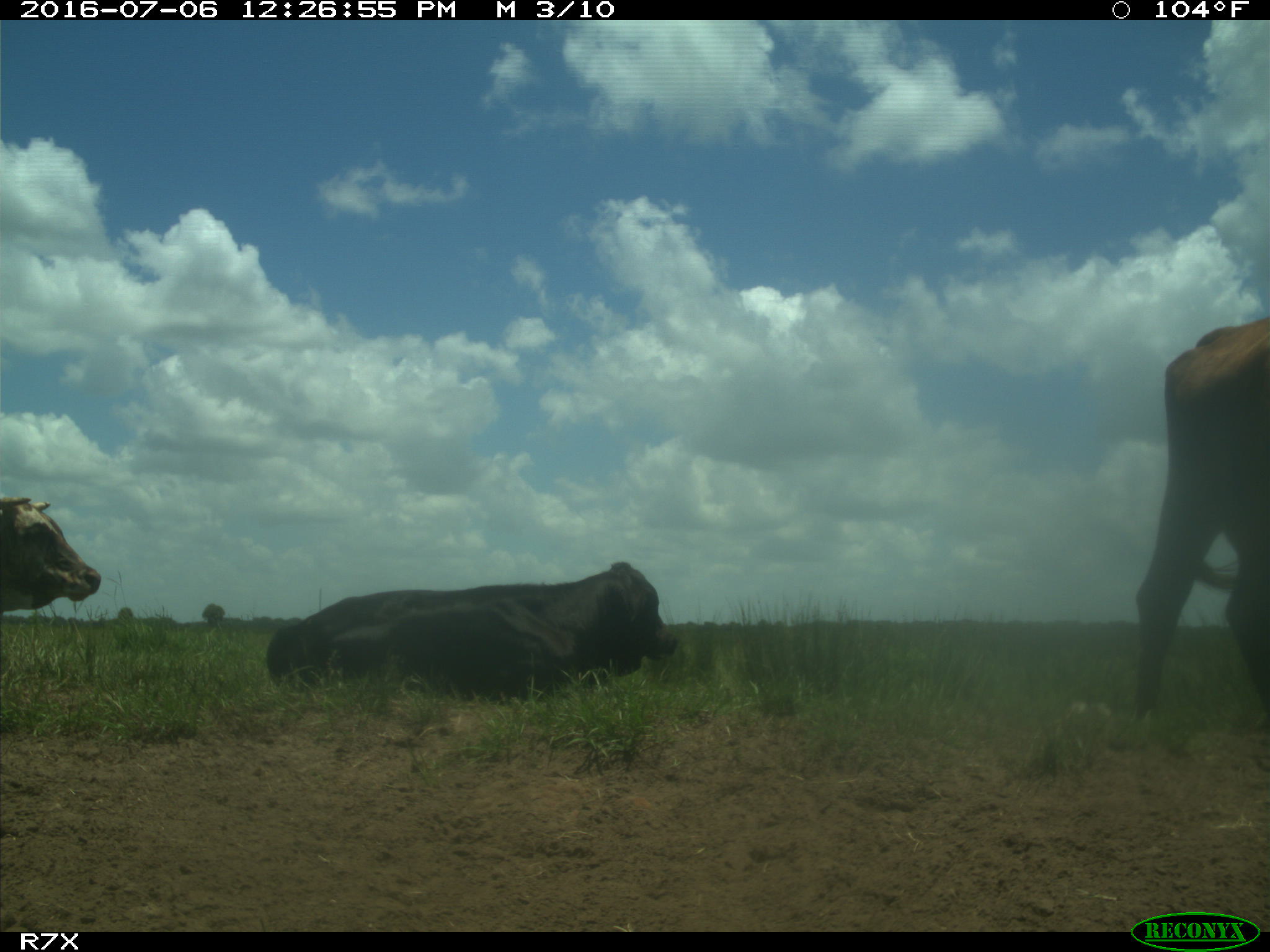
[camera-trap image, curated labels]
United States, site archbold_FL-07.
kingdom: Animalia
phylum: Chordata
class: Mammalia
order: Artiodactyla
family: Bovidae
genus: Bos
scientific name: Bos taurus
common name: domestic cow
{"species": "Bos taurus (domestic cow)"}